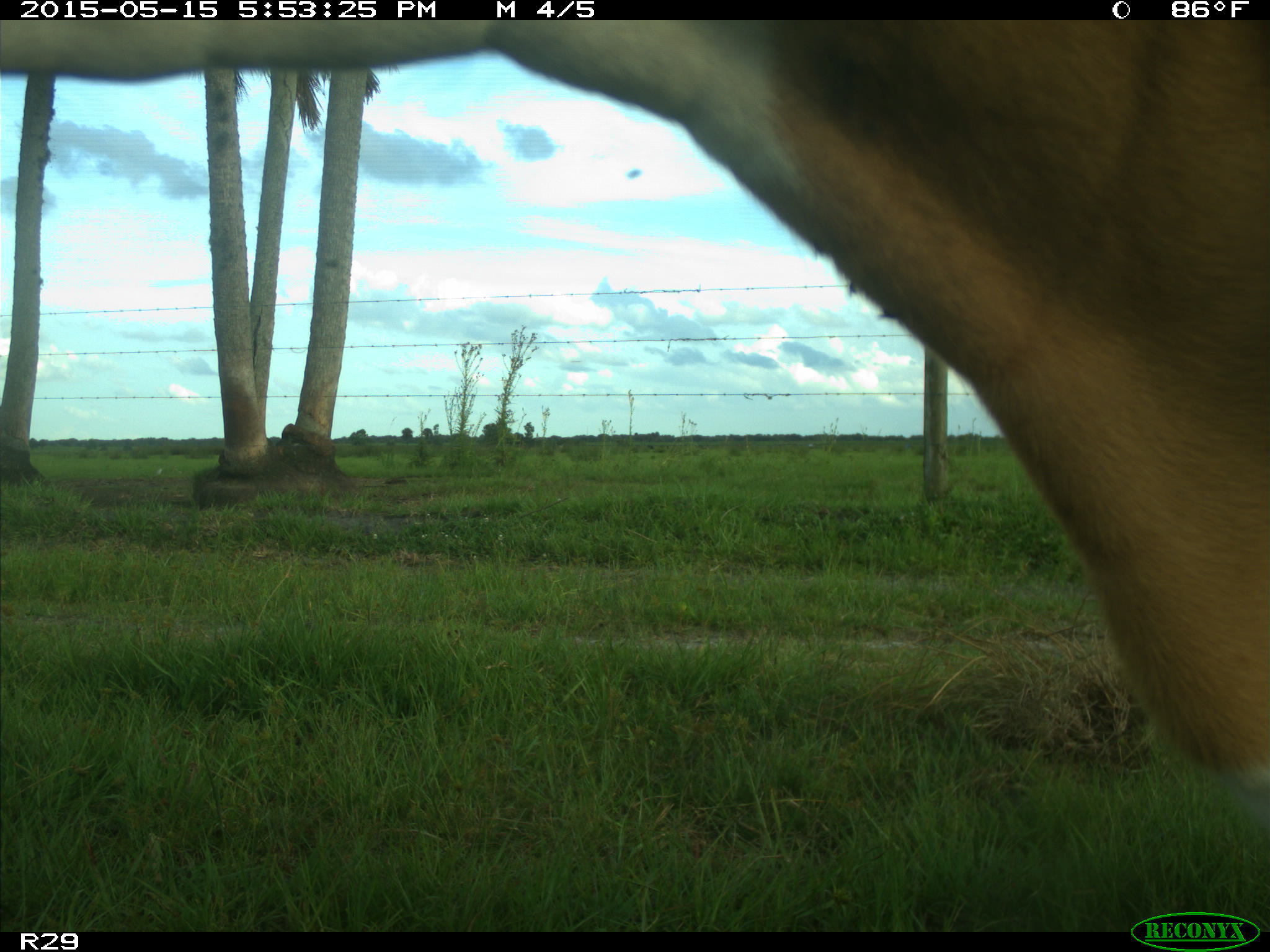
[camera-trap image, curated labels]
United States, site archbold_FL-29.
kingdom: Animalia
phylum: Chordata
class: Mammalia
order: Artiodactyla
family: Bovidae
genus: Bos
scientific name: Bos taurus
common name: domestic cow